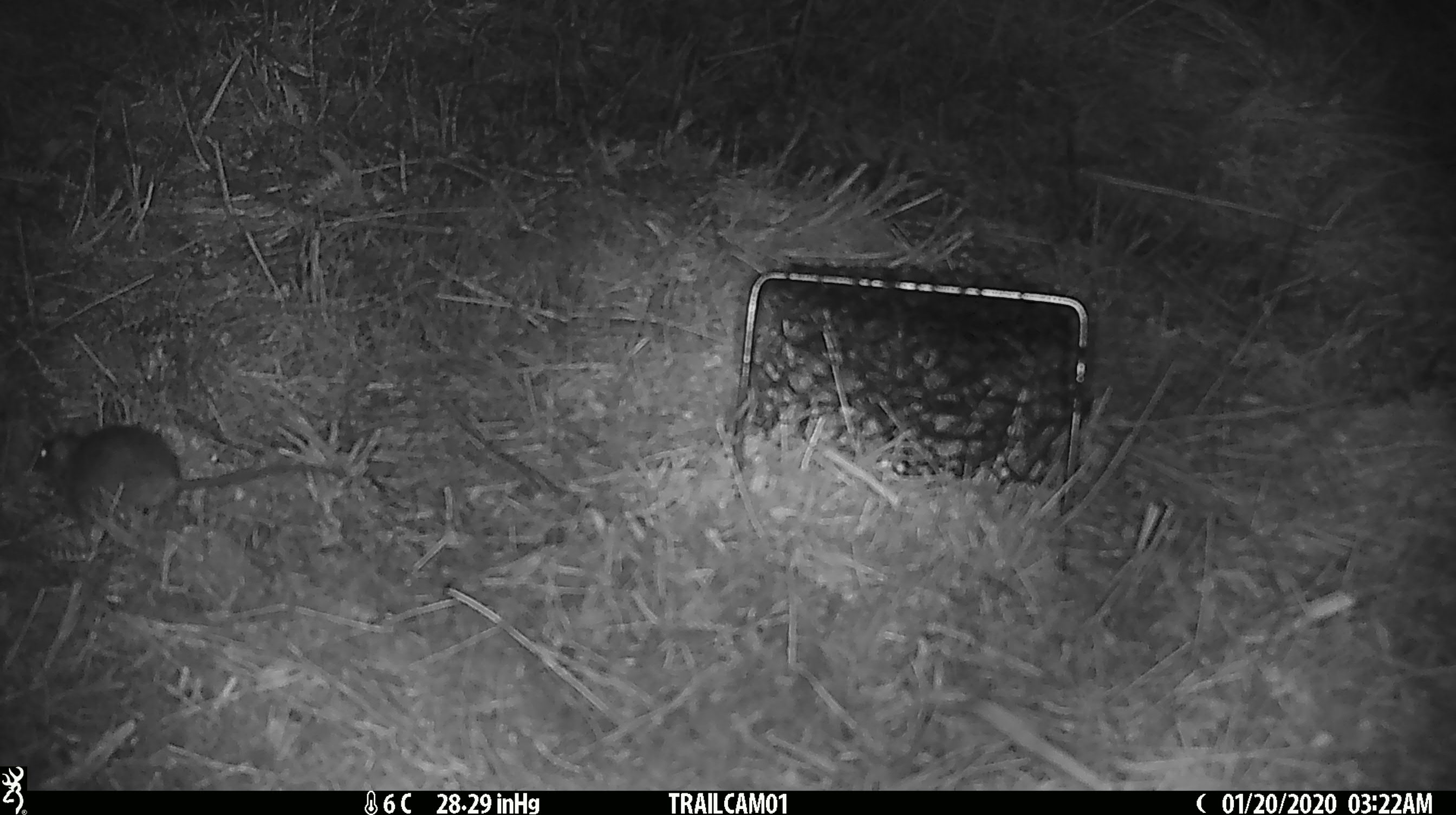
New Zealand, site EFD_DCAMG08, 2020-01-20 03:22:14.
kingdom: Animalia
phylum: Chordata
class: Mammalia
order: Rodentia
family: Muridae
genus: Mus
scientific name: Mus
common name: mouse